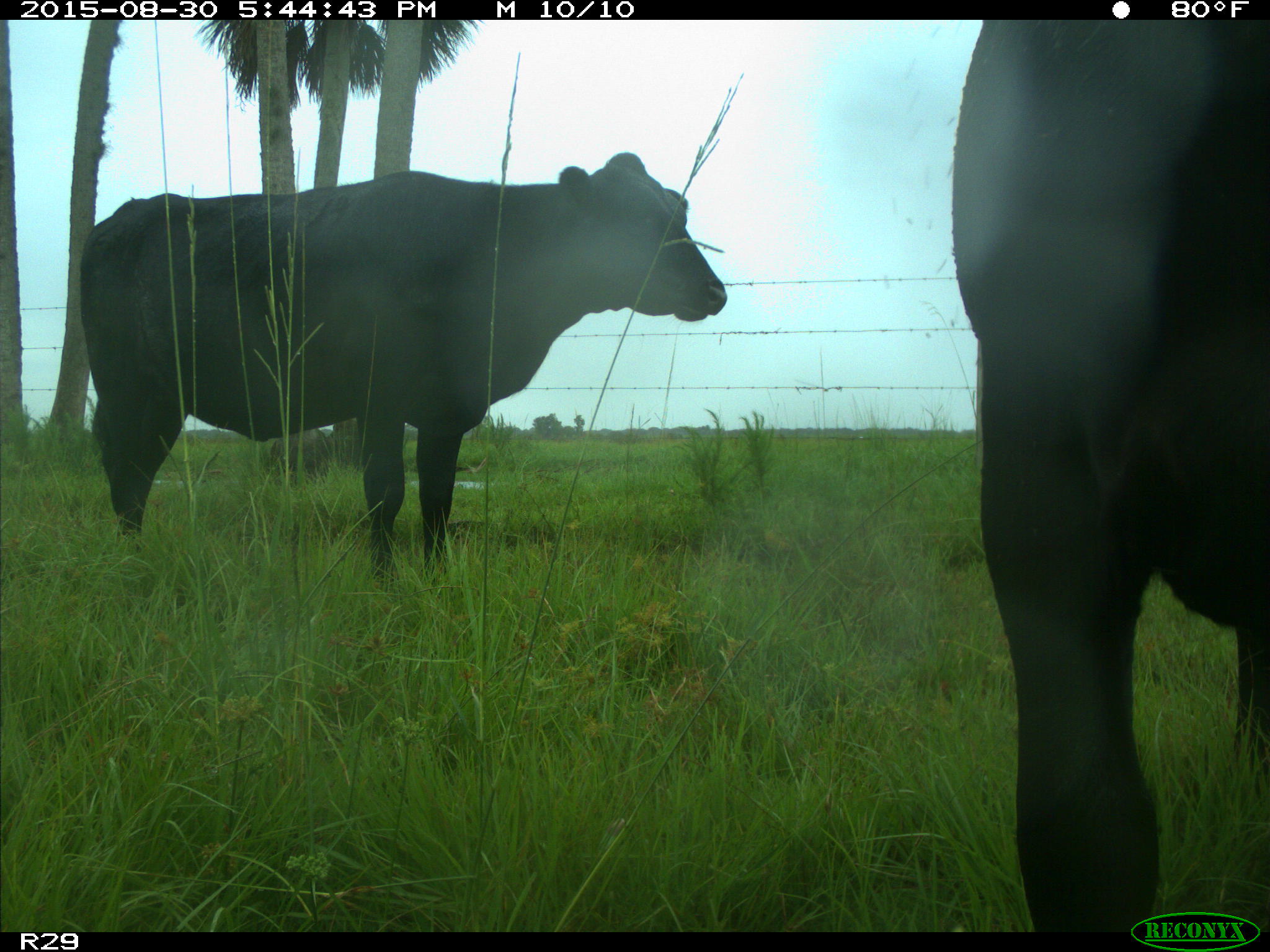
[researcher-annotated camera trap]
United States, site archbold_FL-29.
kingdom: Animalia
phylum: Chordata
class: Mammalia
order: Artiodactyla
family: Bovidae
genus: Bos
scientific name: Bos taurus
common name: domestic cow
Bos taurus (domestic cow).